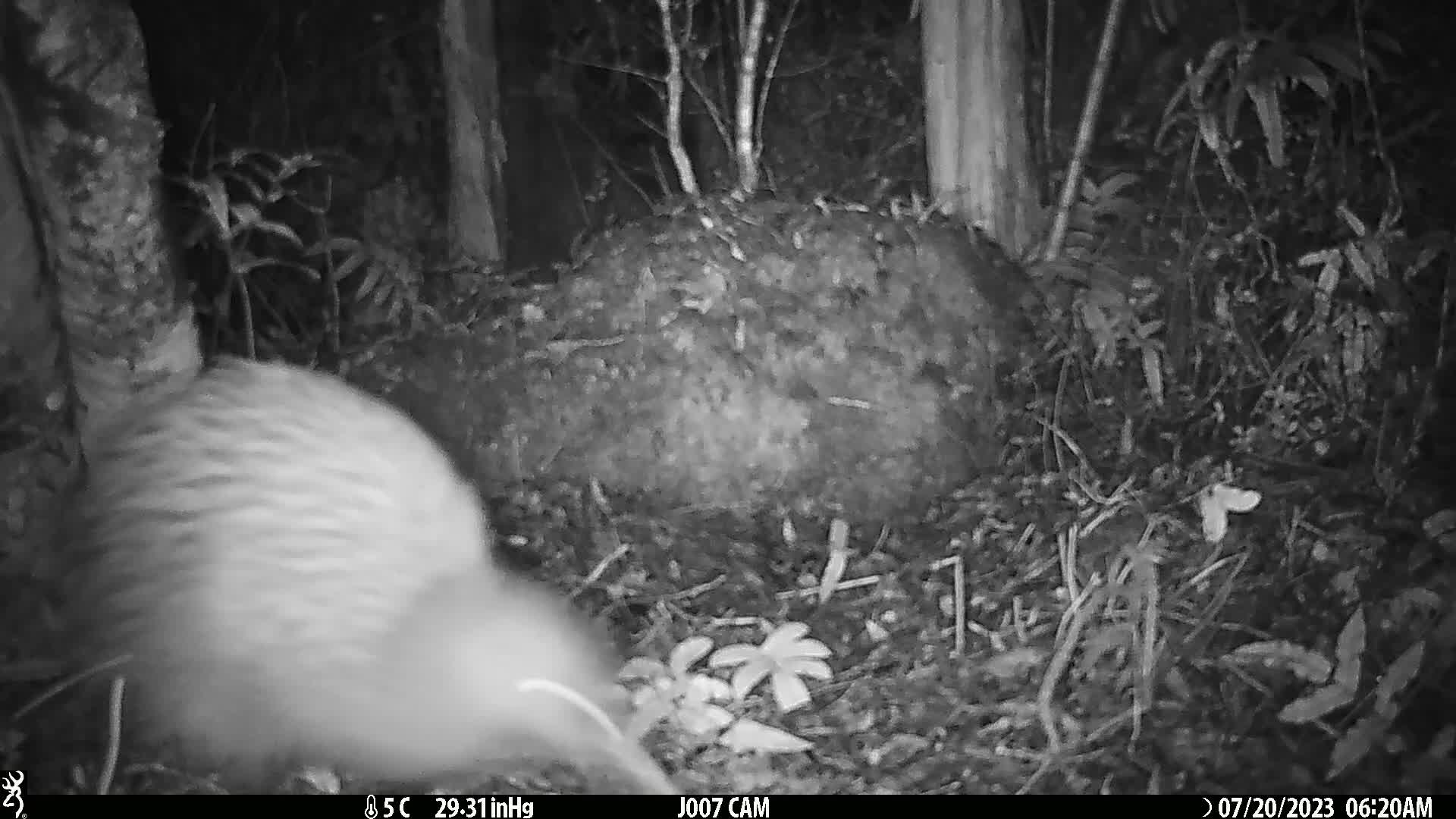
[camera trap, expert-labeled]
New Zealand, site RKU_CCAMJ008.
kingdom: Animalia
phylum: Chordata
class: Aves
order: Apterygiformes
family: Apterygidae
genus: Apteryx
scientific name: Apteryx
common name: kiwi